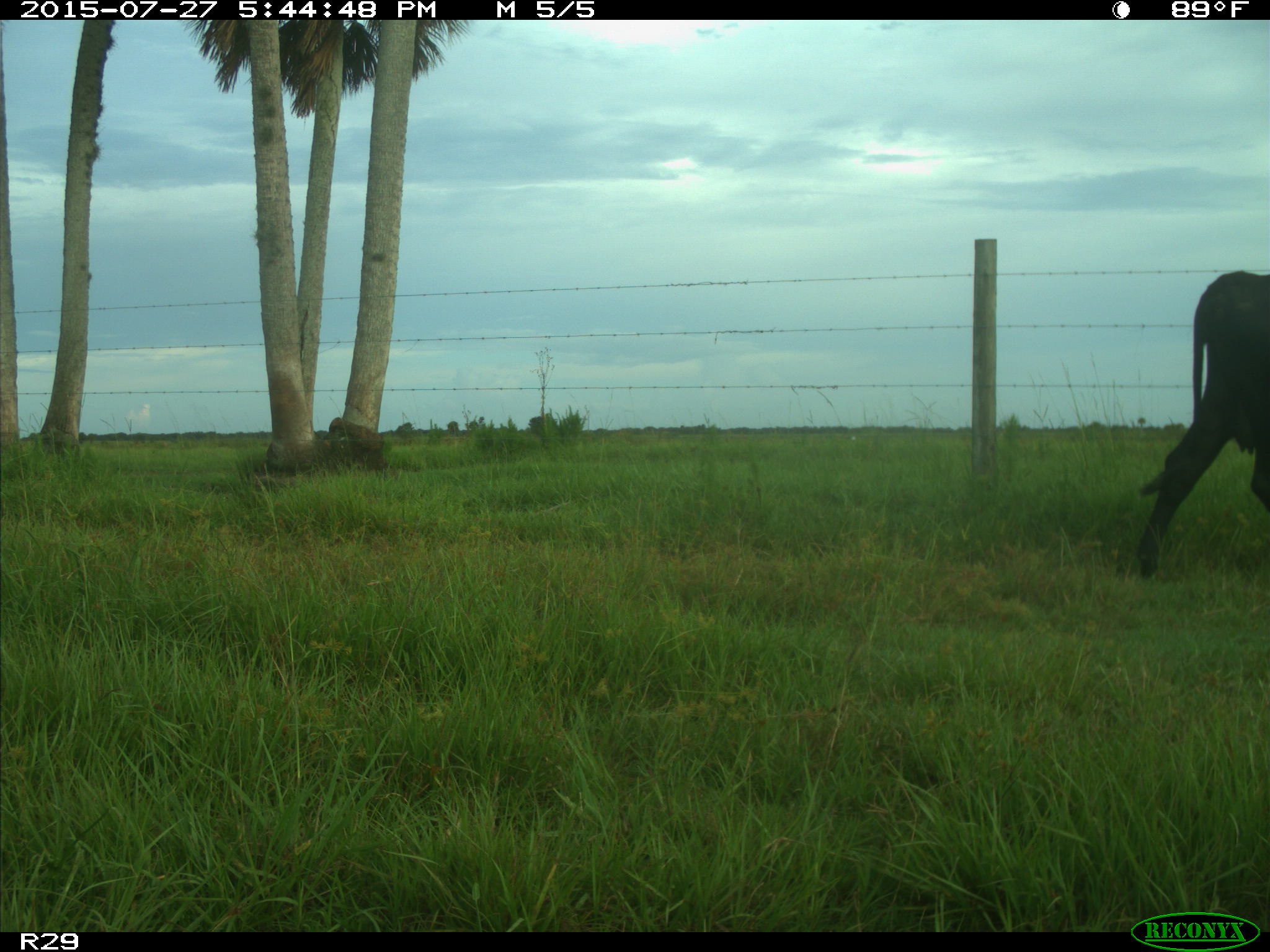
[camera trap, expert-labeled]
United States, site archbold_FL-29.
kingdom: Animalia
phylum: Chordata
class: Mammalia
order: Artiodactyla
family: Bovidae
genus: Bos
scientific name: Bos taurus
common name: domestic cow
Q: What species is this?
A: Bos taurus (domestic cow).